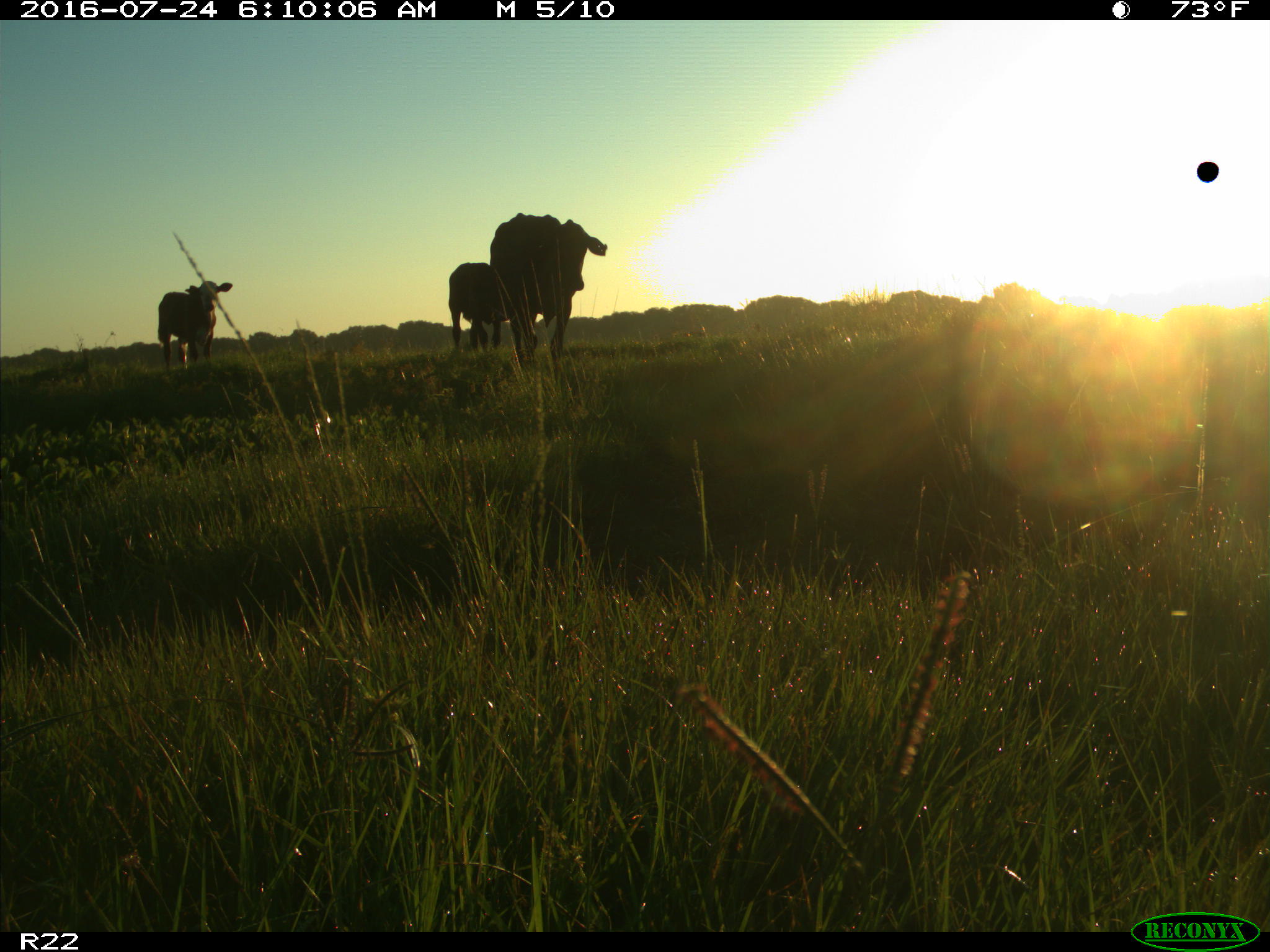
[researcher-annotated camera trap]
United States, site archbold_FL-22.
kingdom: Animalia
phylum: Chordata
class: Mammalia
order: Artiodactyla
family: Bovidae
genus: Bos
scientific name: Bos taurus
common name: domestic cow